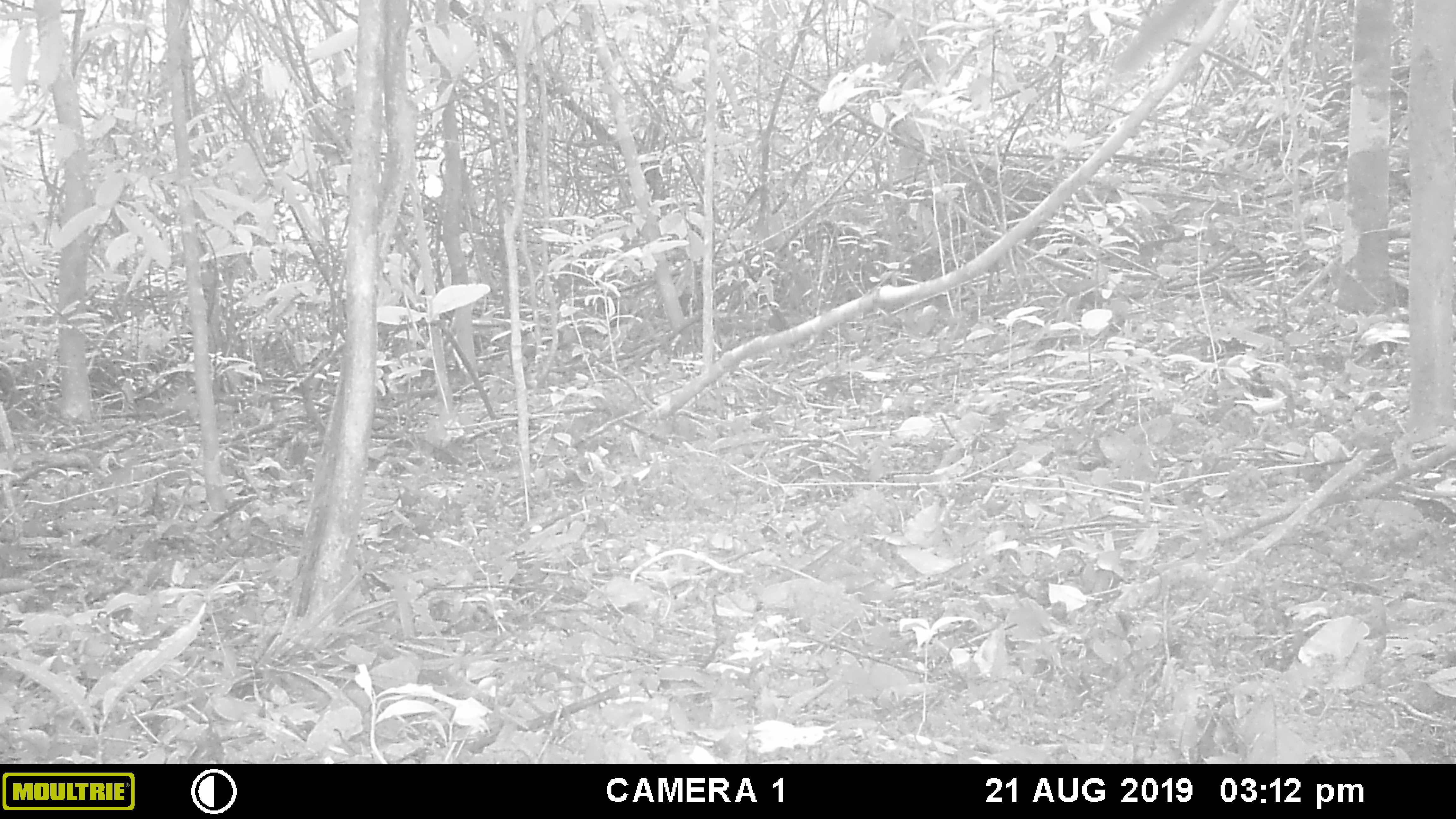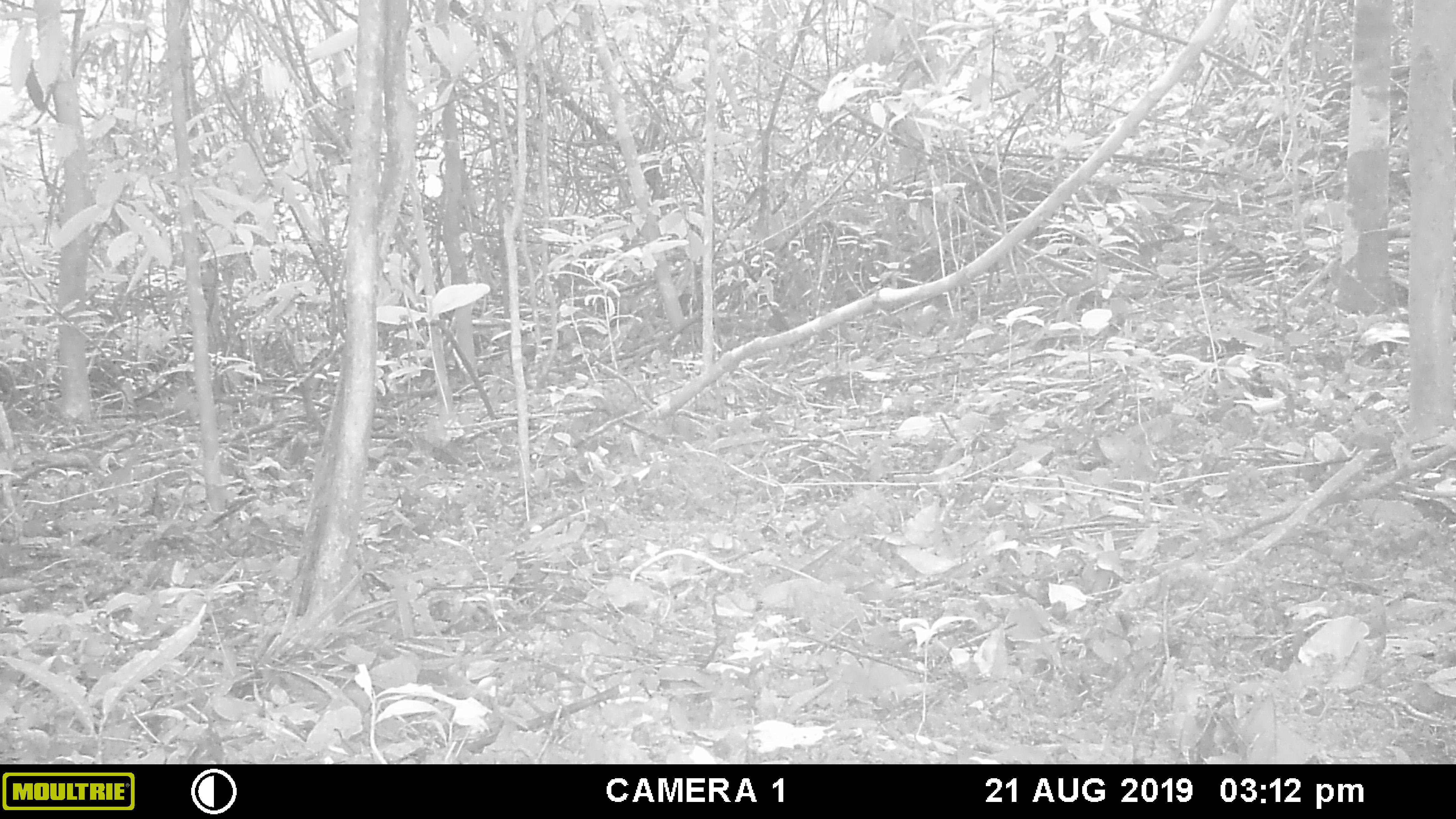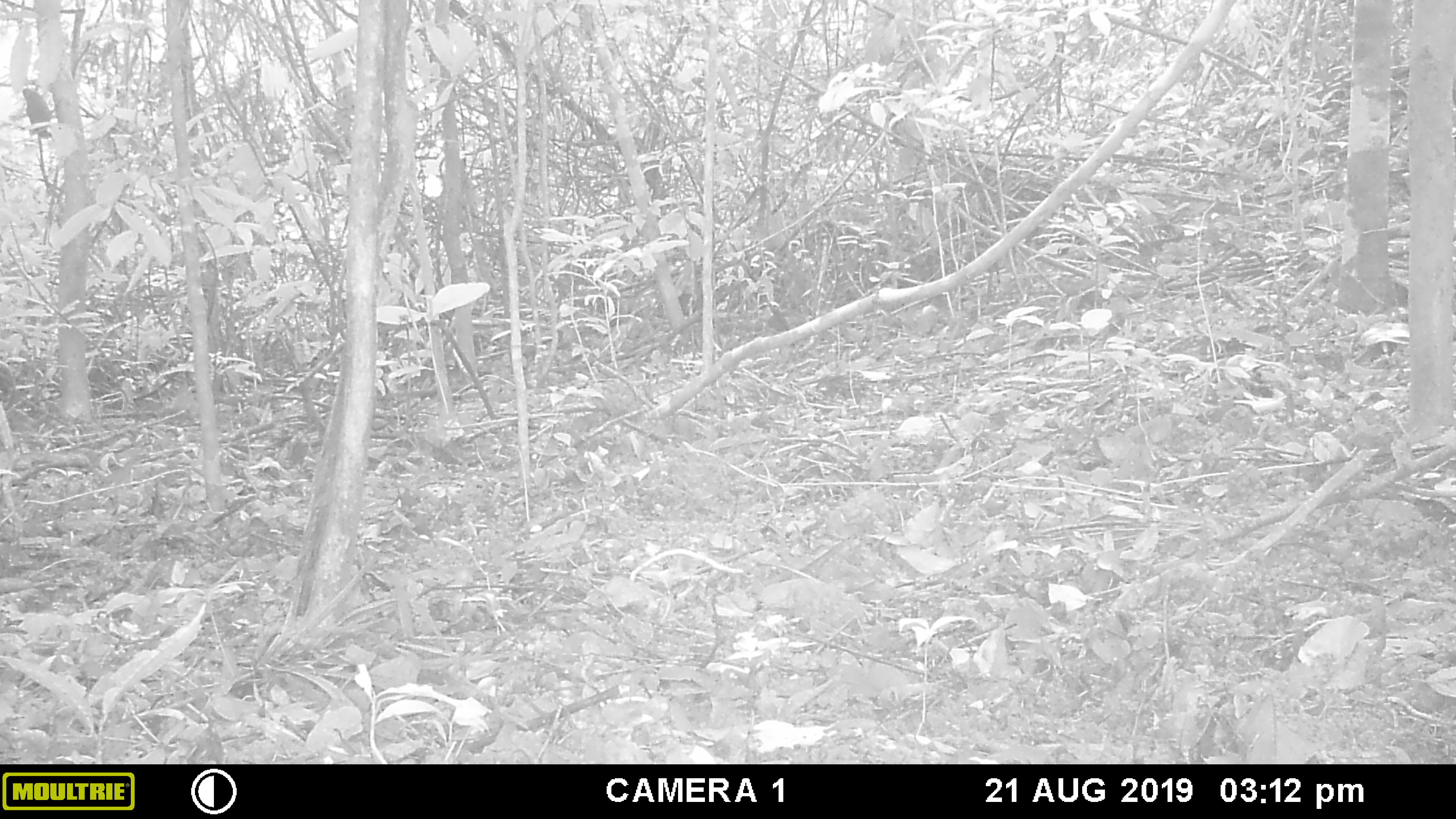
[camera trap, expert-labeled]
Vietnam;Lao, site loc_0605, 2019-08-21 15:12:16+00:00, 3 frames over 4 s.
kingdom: Animalia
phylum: Chordata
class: Aves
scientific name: Aves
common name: bird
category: unidentified bird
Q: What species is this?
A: Unidentified bird (bird) (Aves).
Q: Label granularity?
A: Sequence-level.